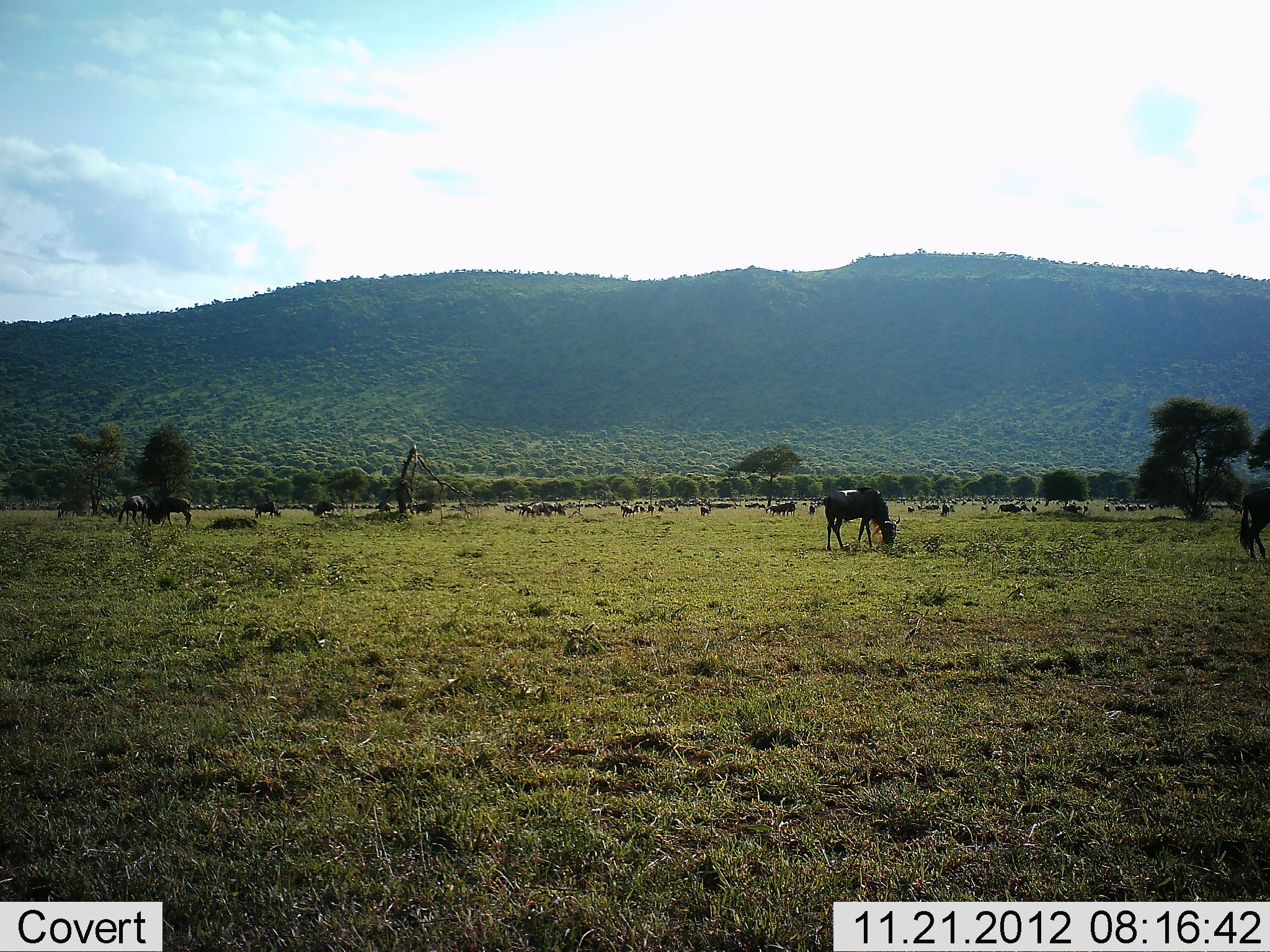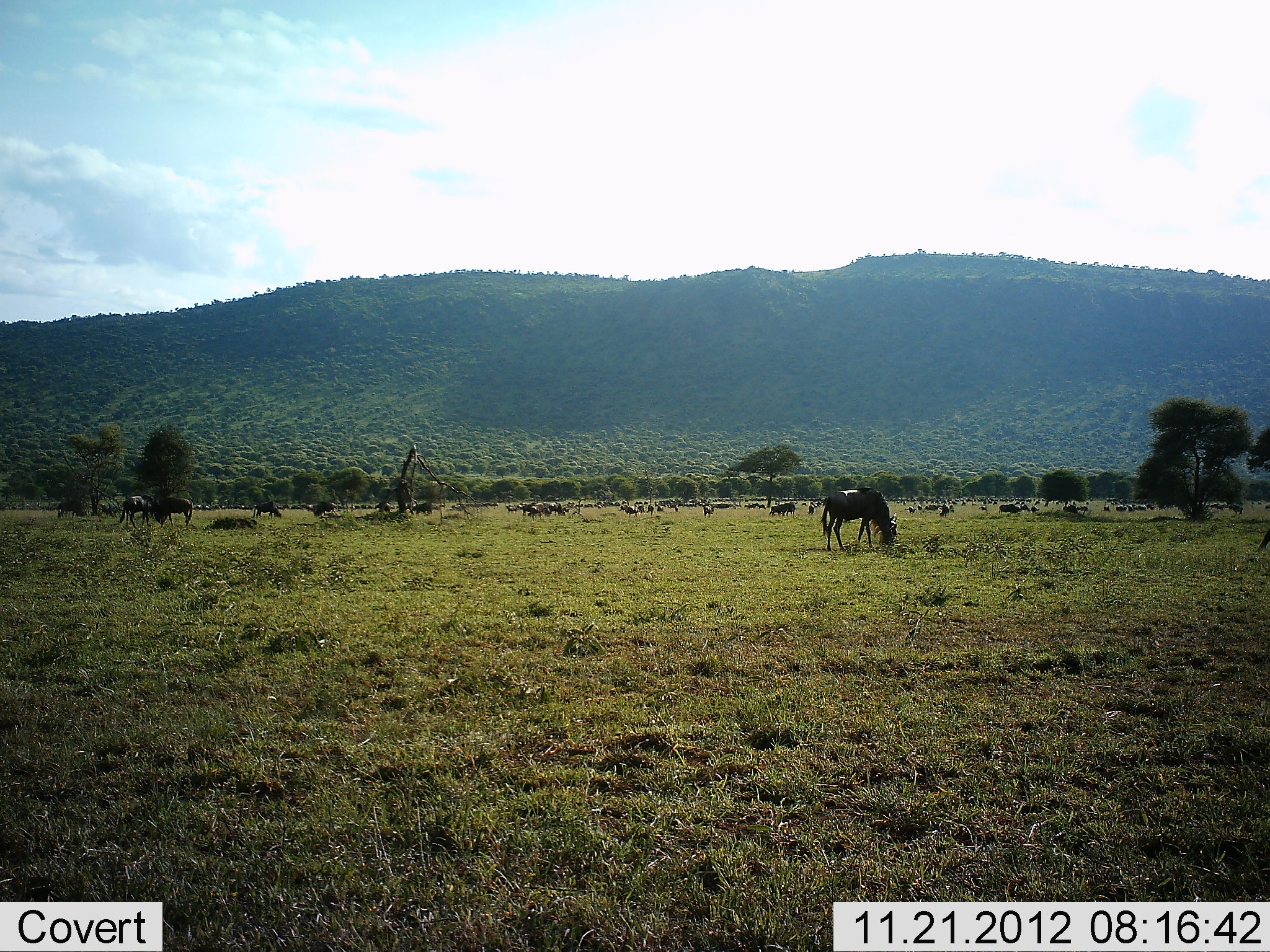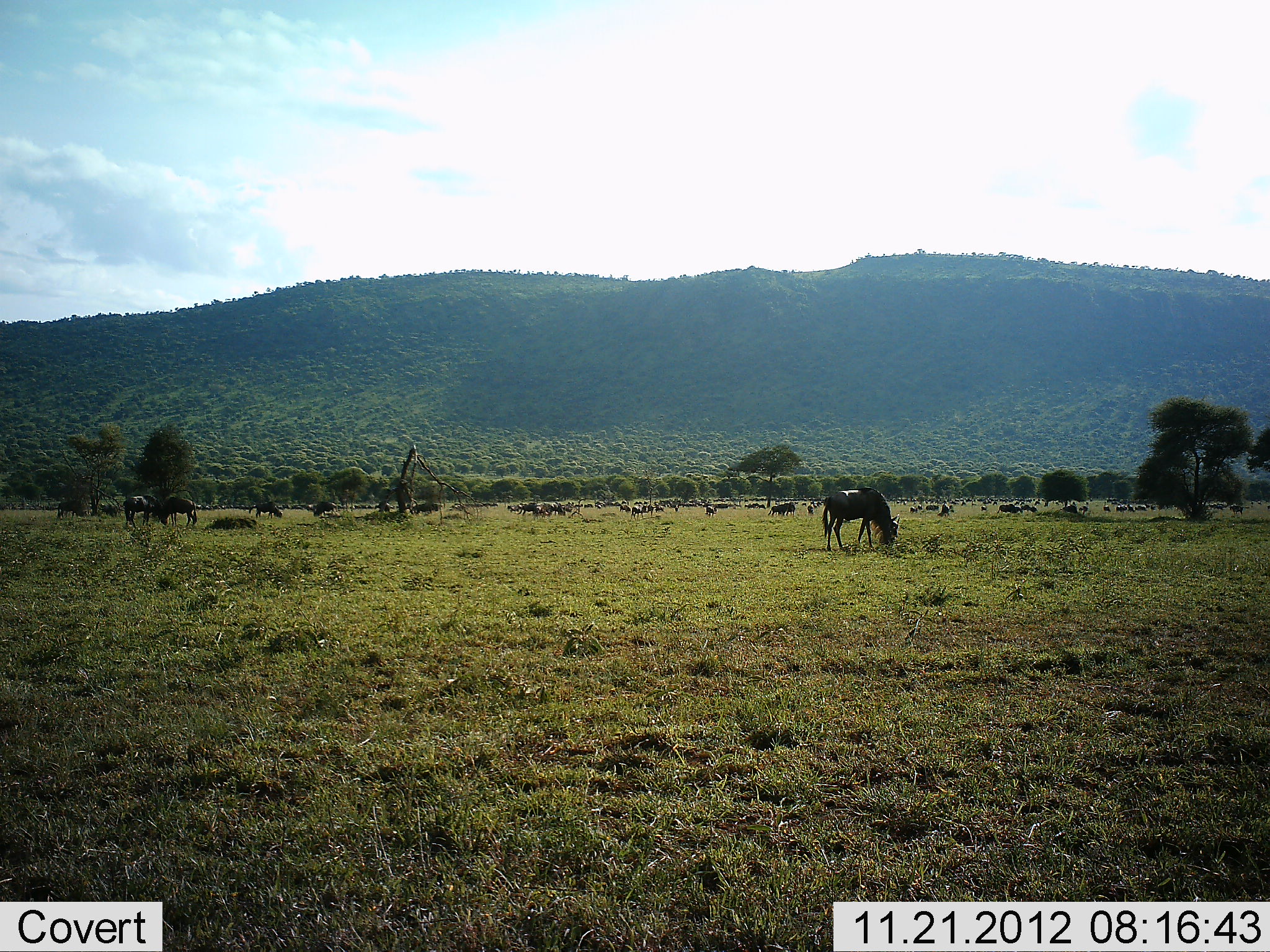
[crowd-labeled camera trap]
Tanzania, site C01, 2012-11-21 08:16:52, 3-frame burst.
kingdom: Animalia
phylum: Chordata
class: Mammalia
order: Artiodactyla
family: Bovidae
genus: Connochaetes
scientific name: Connochaetes taurinus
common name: blue wildebeest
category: wildebeest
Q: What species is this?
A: Wildebeest (blue wildebeest) (Connochaetes taurinus).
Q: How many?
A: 11-50.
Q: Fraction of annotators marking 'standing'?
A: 44%.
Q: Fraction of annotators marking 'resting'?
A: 11%.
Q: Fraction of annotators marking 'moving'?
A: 50%.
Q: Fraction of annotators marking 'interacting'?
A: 0%.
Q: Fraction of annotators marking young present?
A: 0%.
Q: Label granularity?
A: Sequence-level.